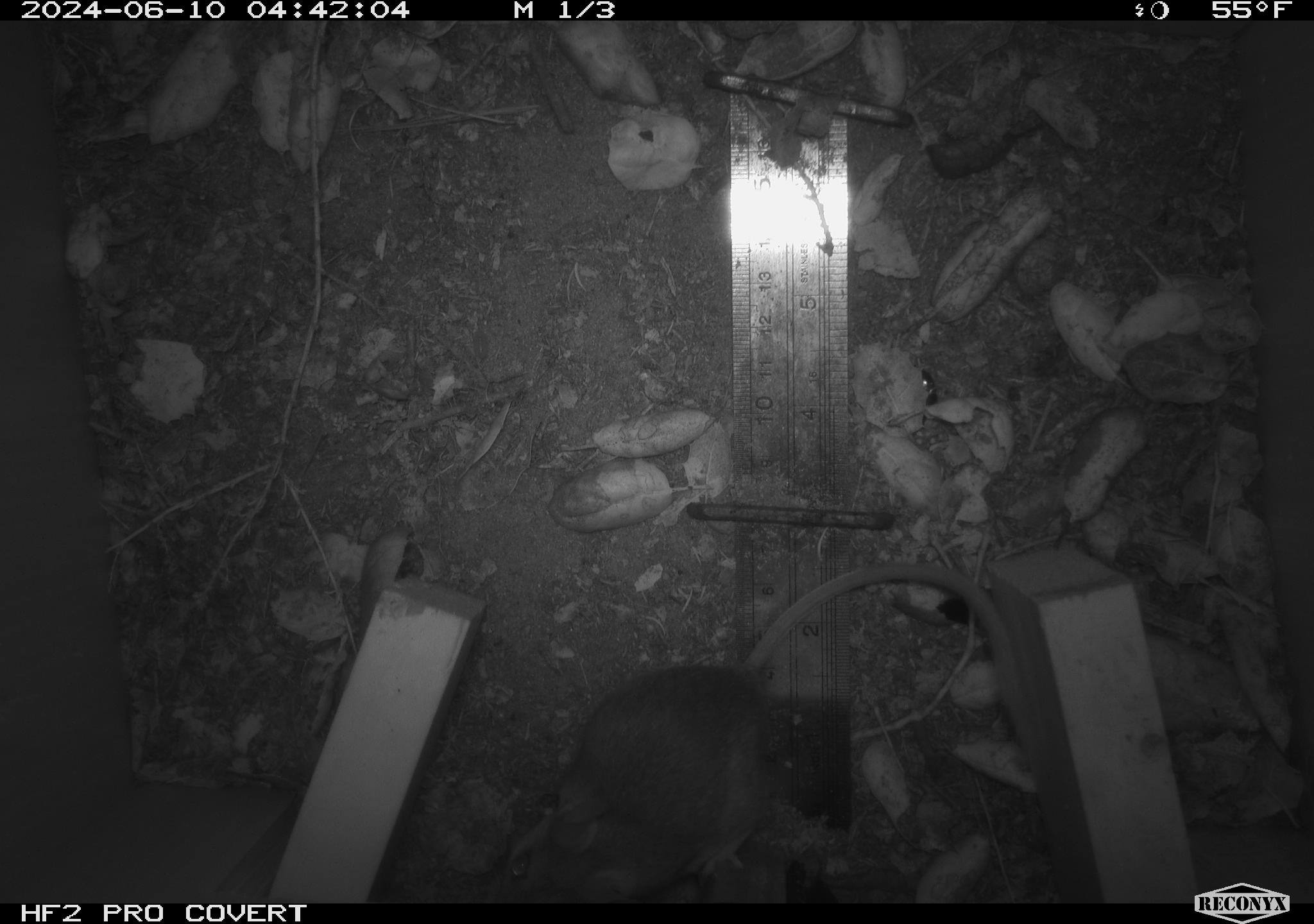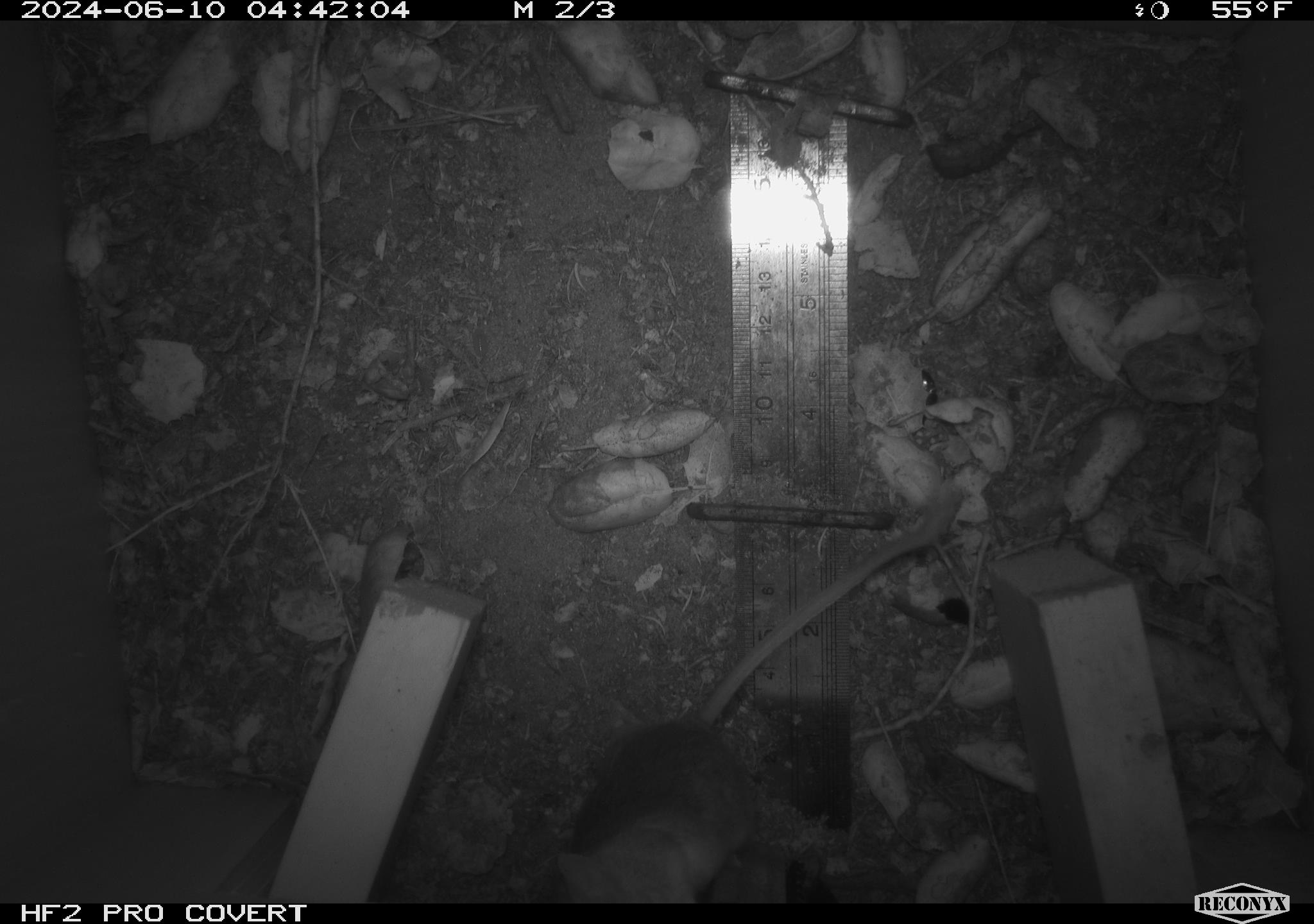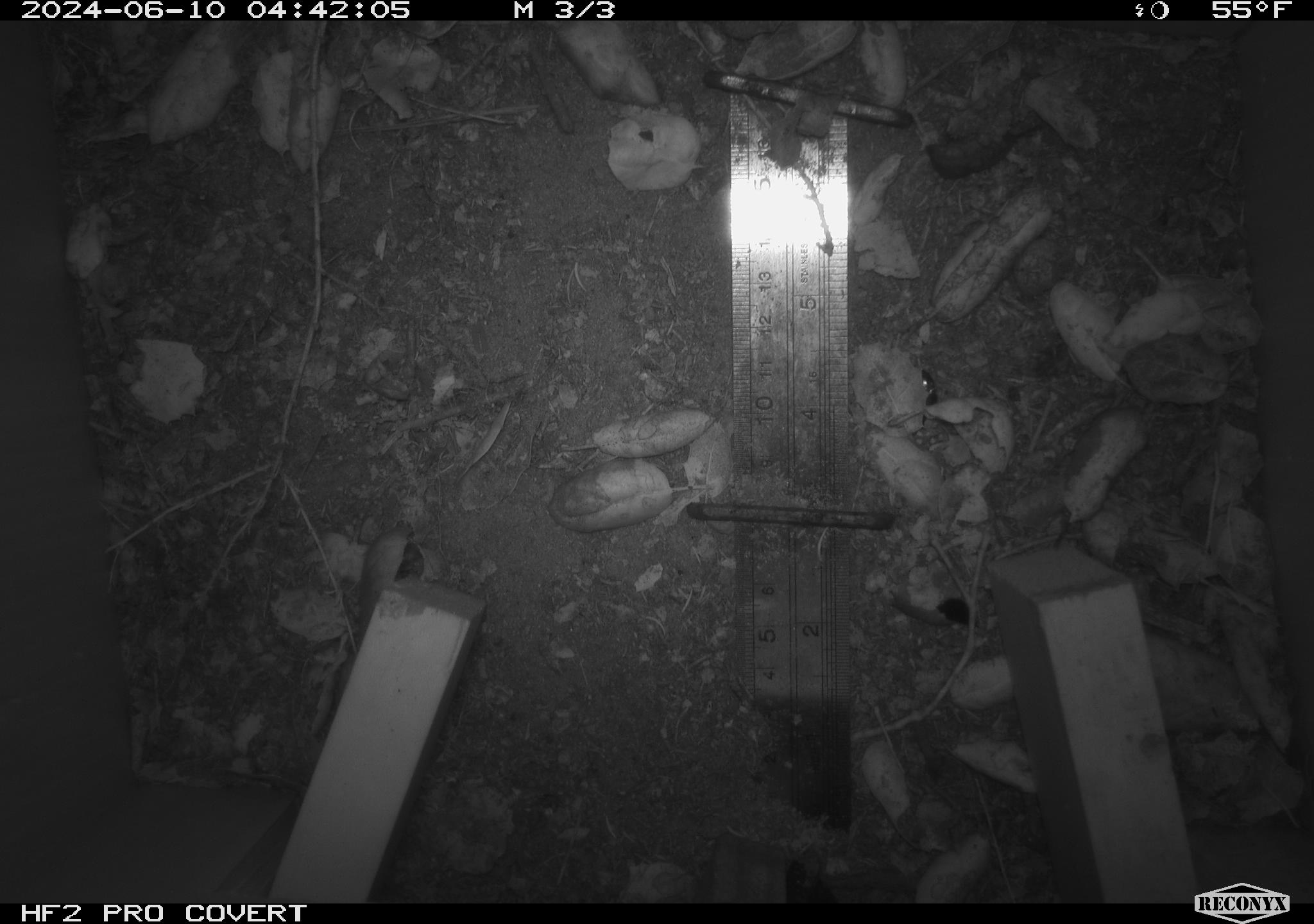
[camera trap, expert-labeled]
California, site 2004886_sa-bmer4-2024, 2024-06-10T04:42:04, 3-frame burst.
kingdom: Animalia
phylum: Chordata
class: Mammalia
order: Rodentia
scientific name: Rodentia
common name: woodrat or rat or mouse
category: woodrat or rat or mouse species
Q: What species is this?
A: Woodrat or rat or mouse species (woodrat or rat or mouse) (Rodentia).